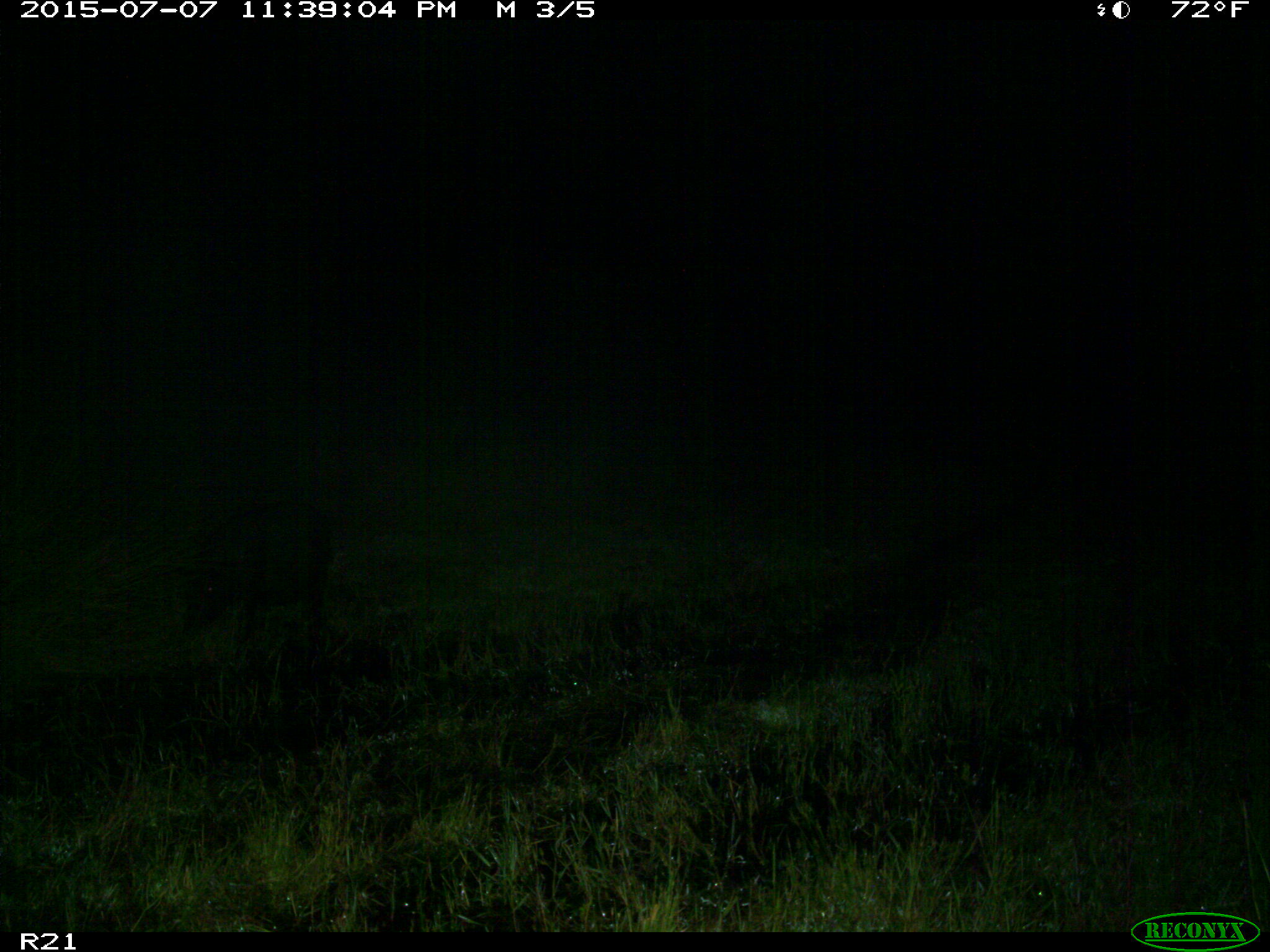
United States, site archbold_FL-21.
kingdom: Animalia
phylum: Chordata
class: Mammalia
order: Artiodactyla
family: Suidae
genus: Sus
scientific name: Sus scrofa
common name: wild boar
Sus scrofa (wild boar).